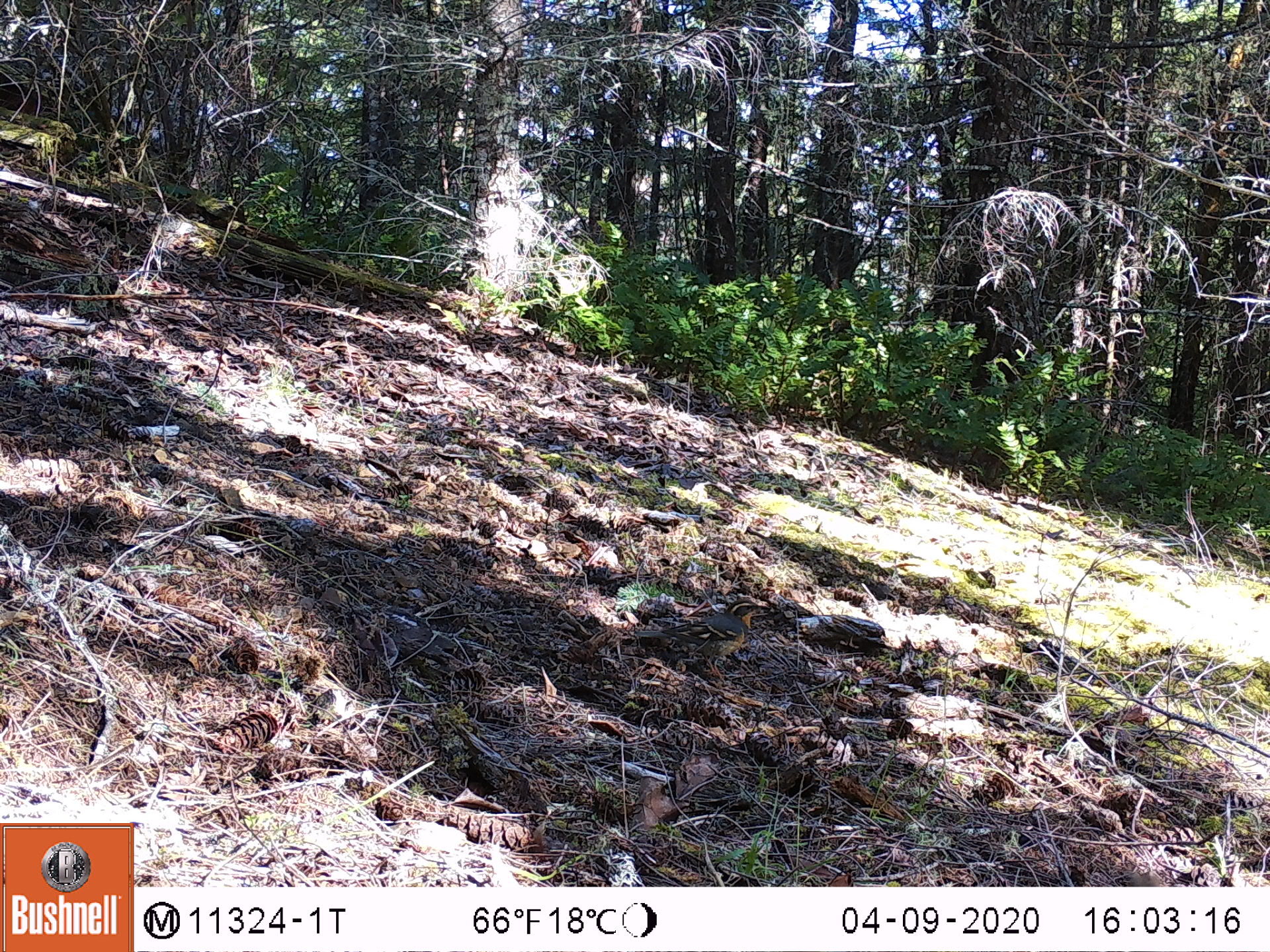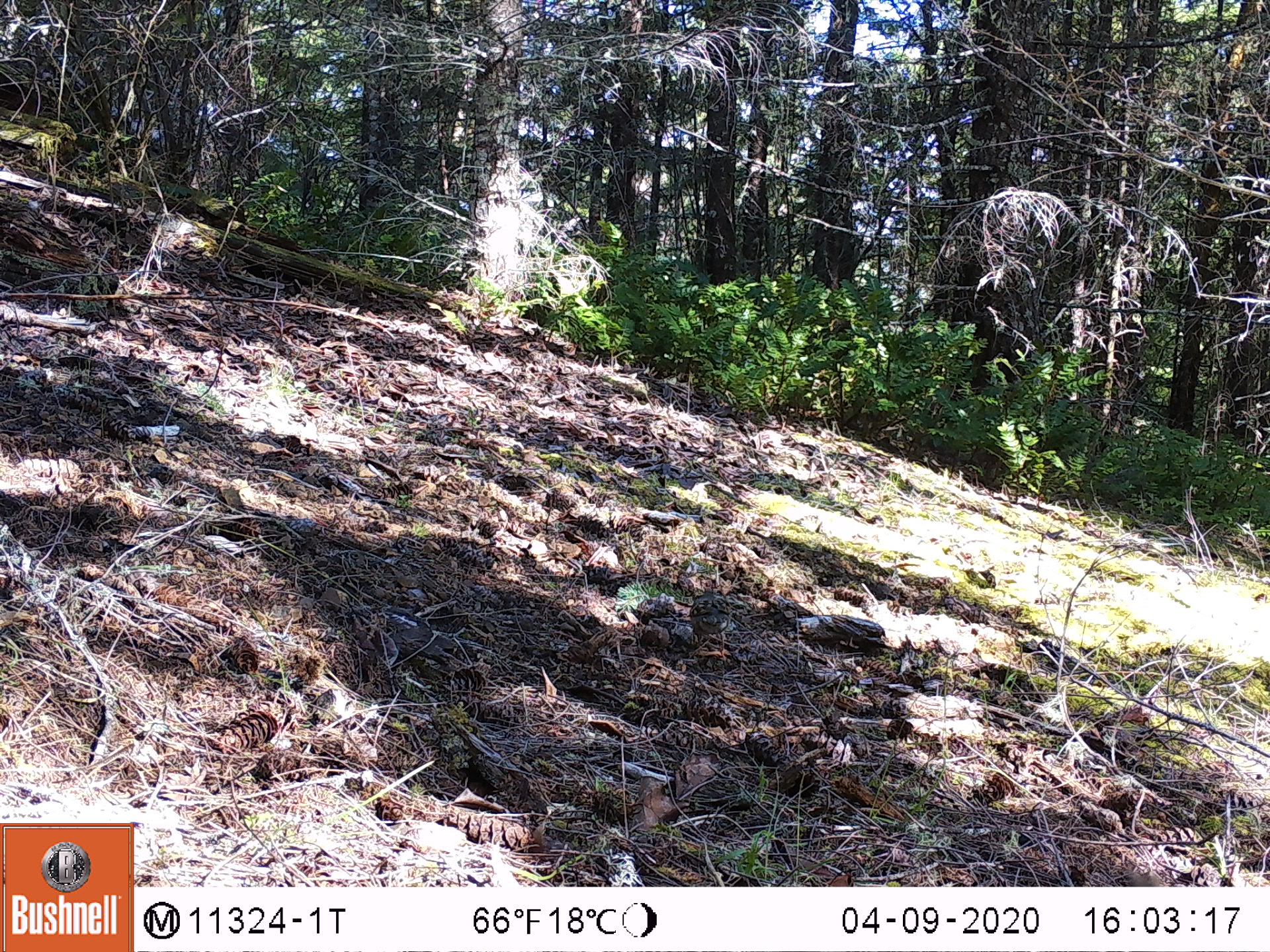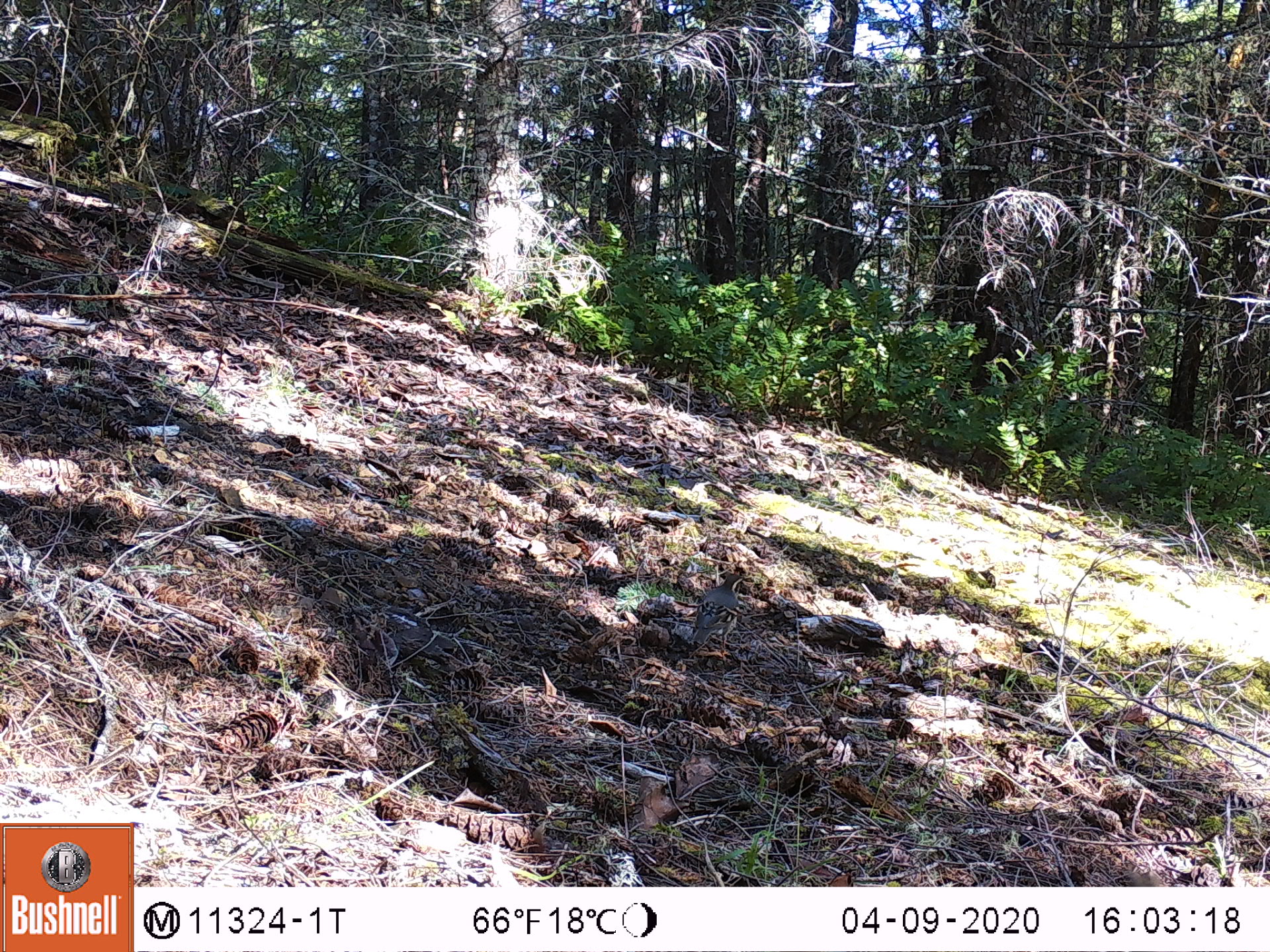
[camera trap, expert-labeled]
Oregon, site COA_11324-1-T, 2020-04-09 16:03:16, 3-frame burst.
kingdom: Animalia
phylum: Chordata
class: Aves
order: Passeriformes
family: Turdidae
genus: Ixoreus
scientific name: Ixoreus naevius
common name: varied thrush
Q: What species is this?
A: Varied thrush (Ixoreus naevius).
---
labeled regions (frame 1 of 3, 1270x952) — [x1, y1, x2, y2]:
varied thrush: [629, 595, 762, 676]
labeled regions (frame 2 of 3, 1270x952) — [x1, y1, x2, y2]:
varied thrush: [689, 574, 733, 669]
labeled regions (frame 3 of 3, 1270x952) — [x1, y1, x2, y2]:
varied thrush: [682, 571, 748, 664]